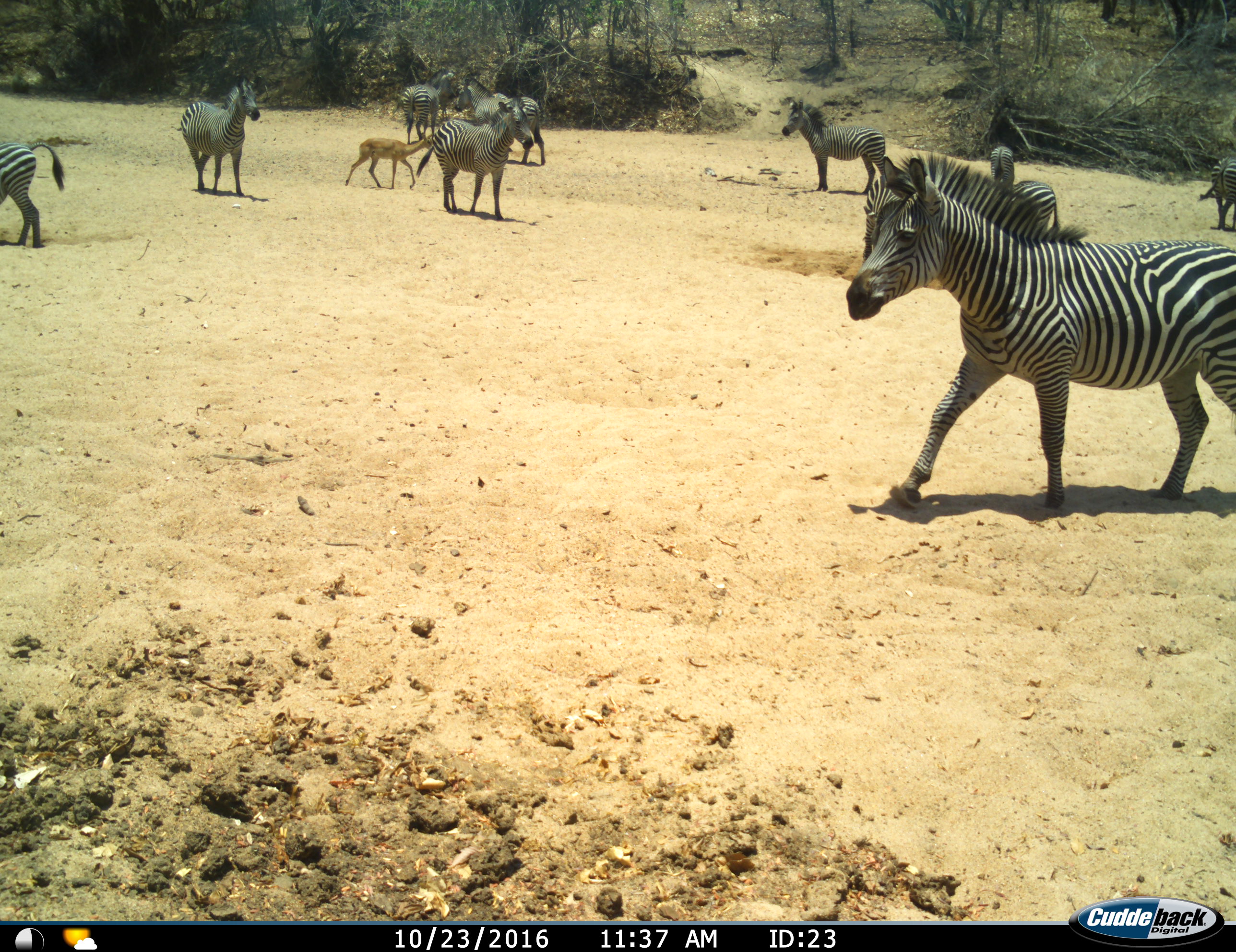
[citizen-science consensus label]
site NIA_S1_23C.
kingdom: Animalia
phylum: Chordata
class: Mammalia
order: Artiodactyla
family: Bovidae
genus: Aepyceros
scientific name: Aepyceros melampus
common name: impala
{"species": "impala (Aepyceros melampus)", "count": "1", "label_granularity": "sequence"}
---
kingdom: Animalia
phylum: Chordata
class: Mammalia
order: Perissodactyla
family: Equidae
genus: Equus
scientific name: Equus quagga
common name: plains zebra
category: zebraplains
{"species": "zebraplains (plains zebra) (Equus quagga)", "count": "10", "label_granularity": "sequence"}